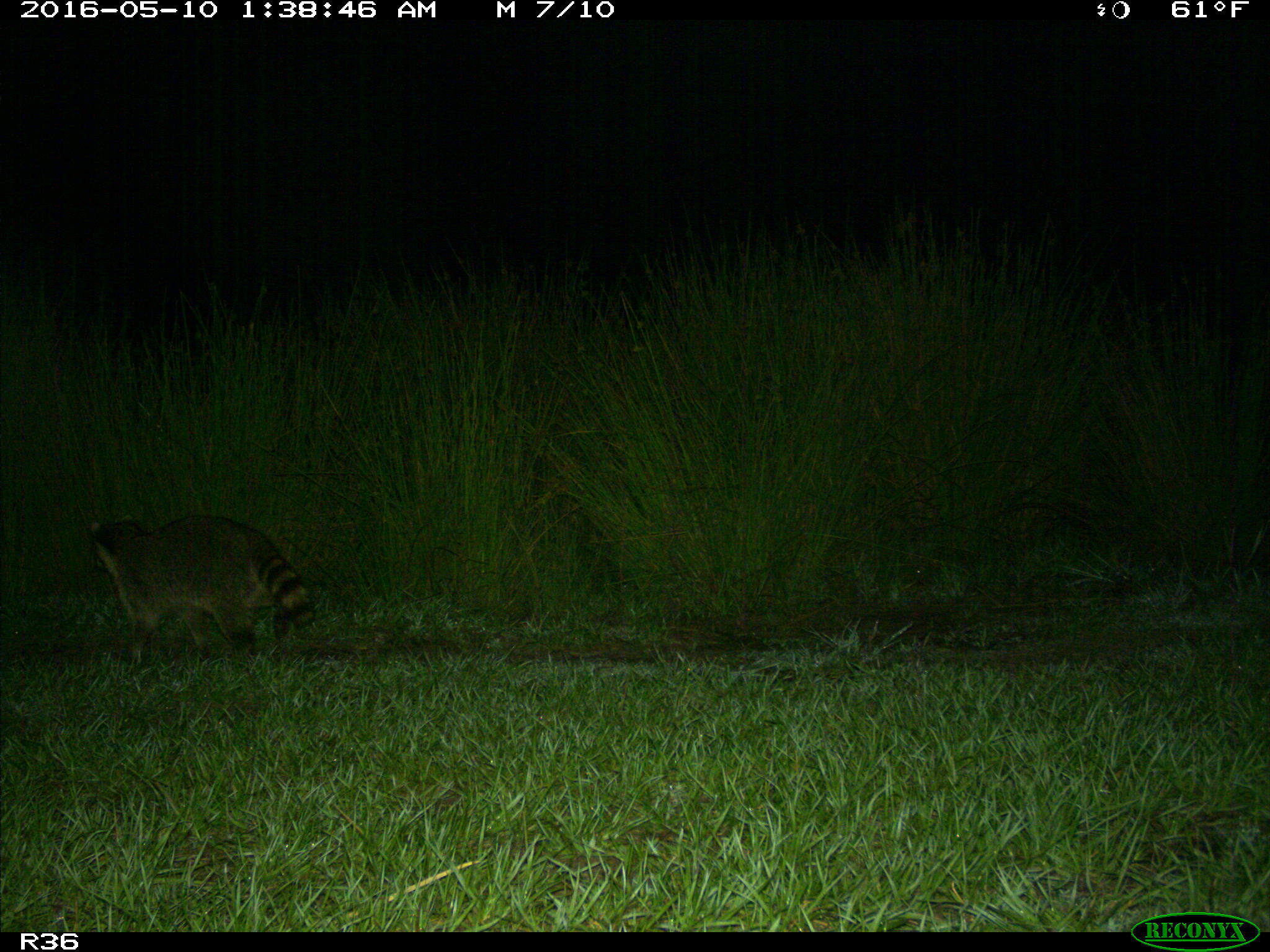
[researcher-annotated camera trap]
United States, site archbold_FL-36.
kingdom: Animalia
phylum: Chordata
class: Mammalia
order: Carnivora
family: Procyonidae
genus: Procyon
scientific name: Procyon lotor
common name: common raccoon